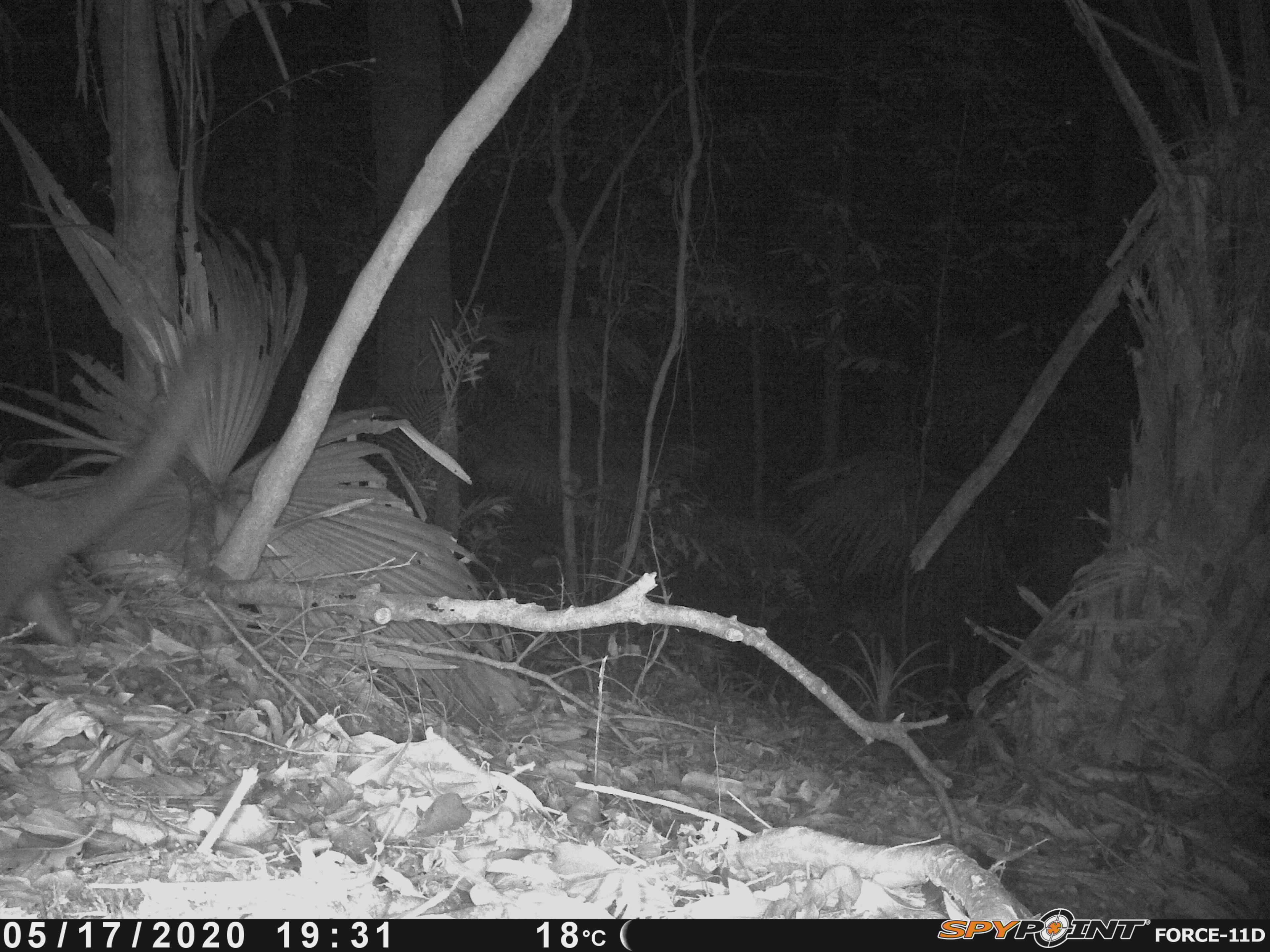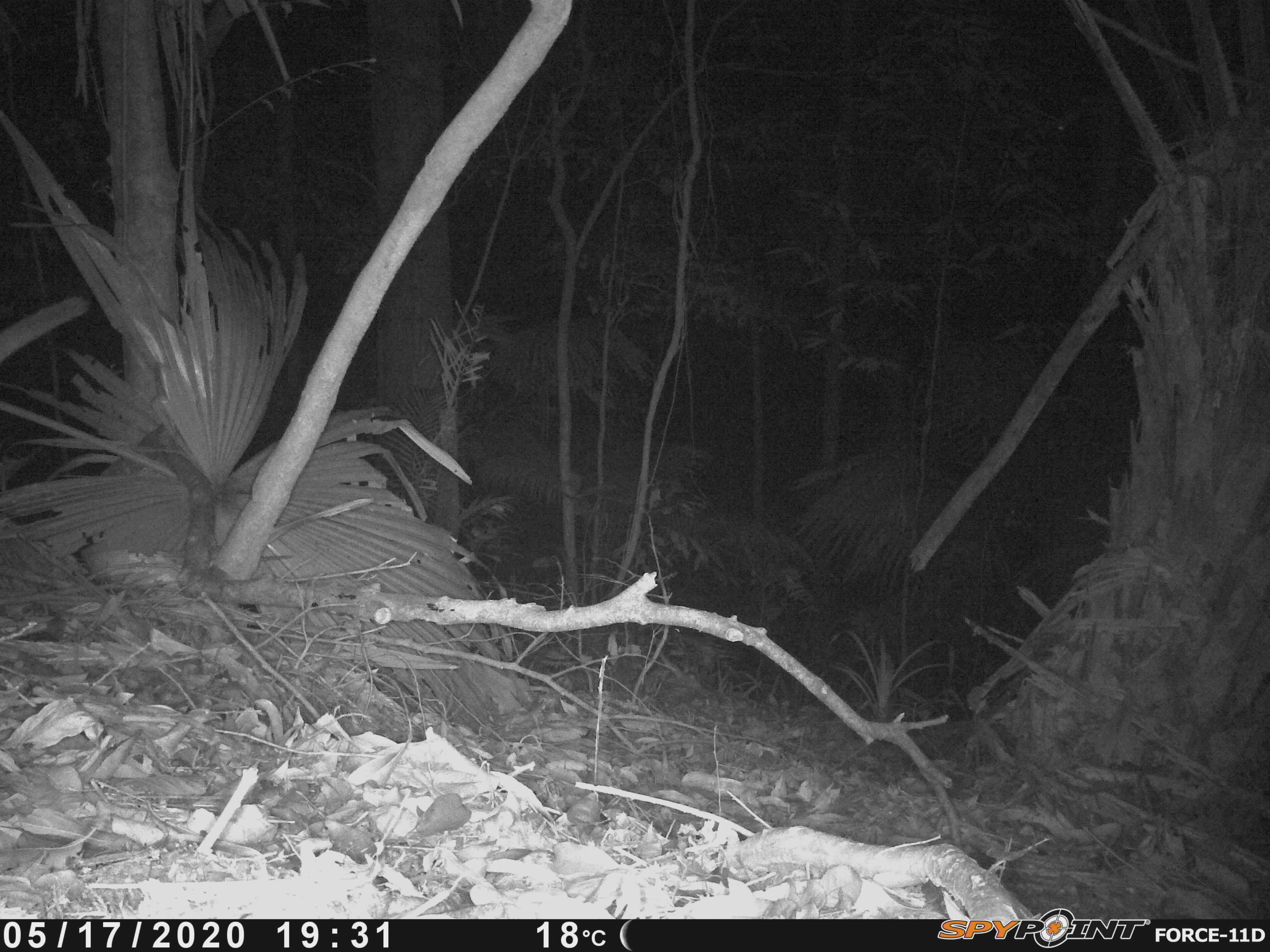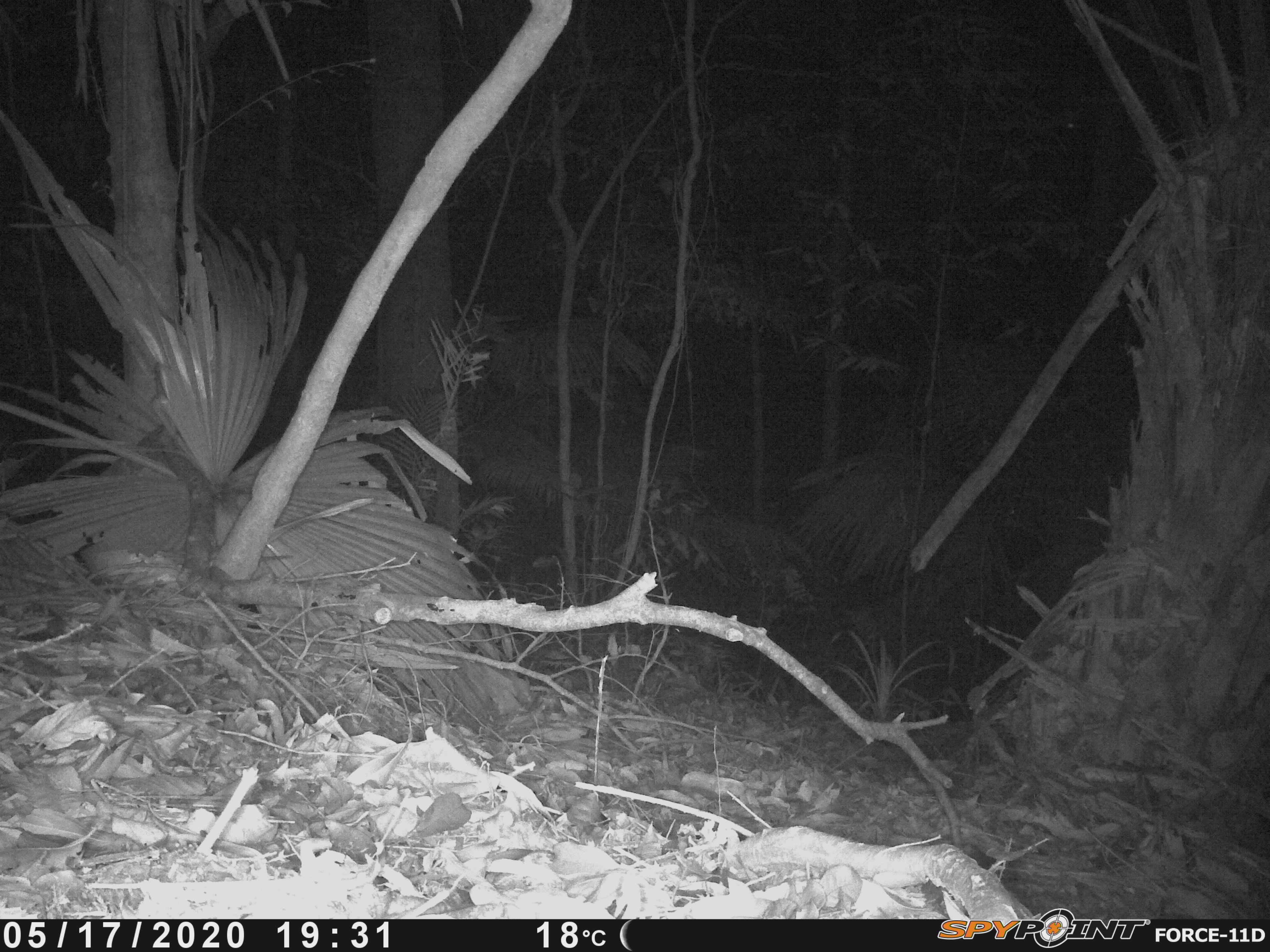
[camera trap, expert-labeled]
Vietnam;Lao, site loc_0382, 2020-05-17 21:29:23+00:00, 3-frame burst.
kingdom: Animalia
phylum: Chordata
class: Mammalia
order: Carnivora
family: Viverridae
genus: Paguma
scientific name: Paguma larvata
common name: masked palm civet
Masked palm civet (Paguma larvata). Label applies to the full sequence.